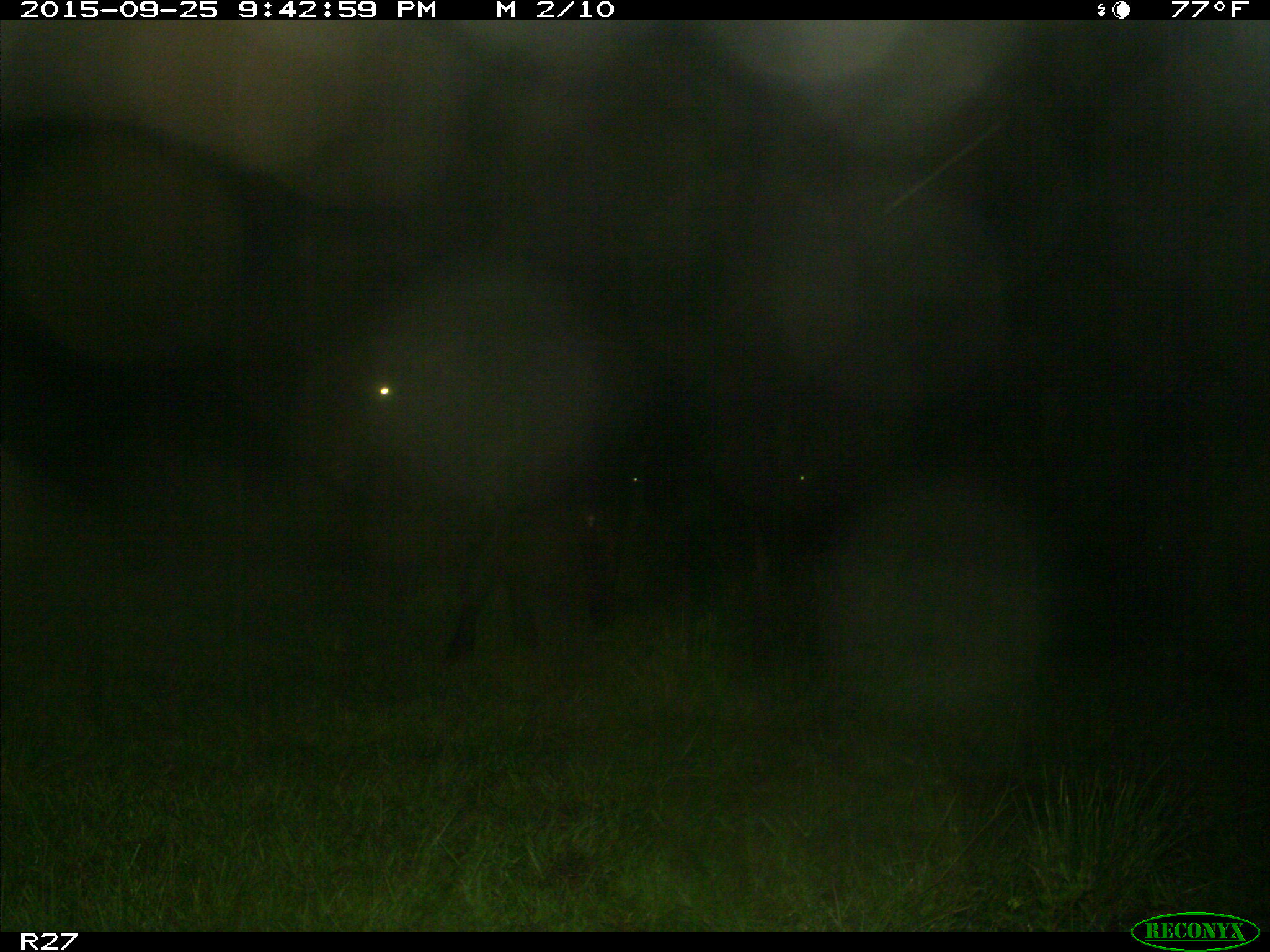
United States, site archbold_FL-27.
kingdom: Animalia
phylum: Chordata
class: Mammalia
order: Artiodactyla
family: Bovidae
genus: Bos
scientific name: Bos taurus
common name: domestic cow